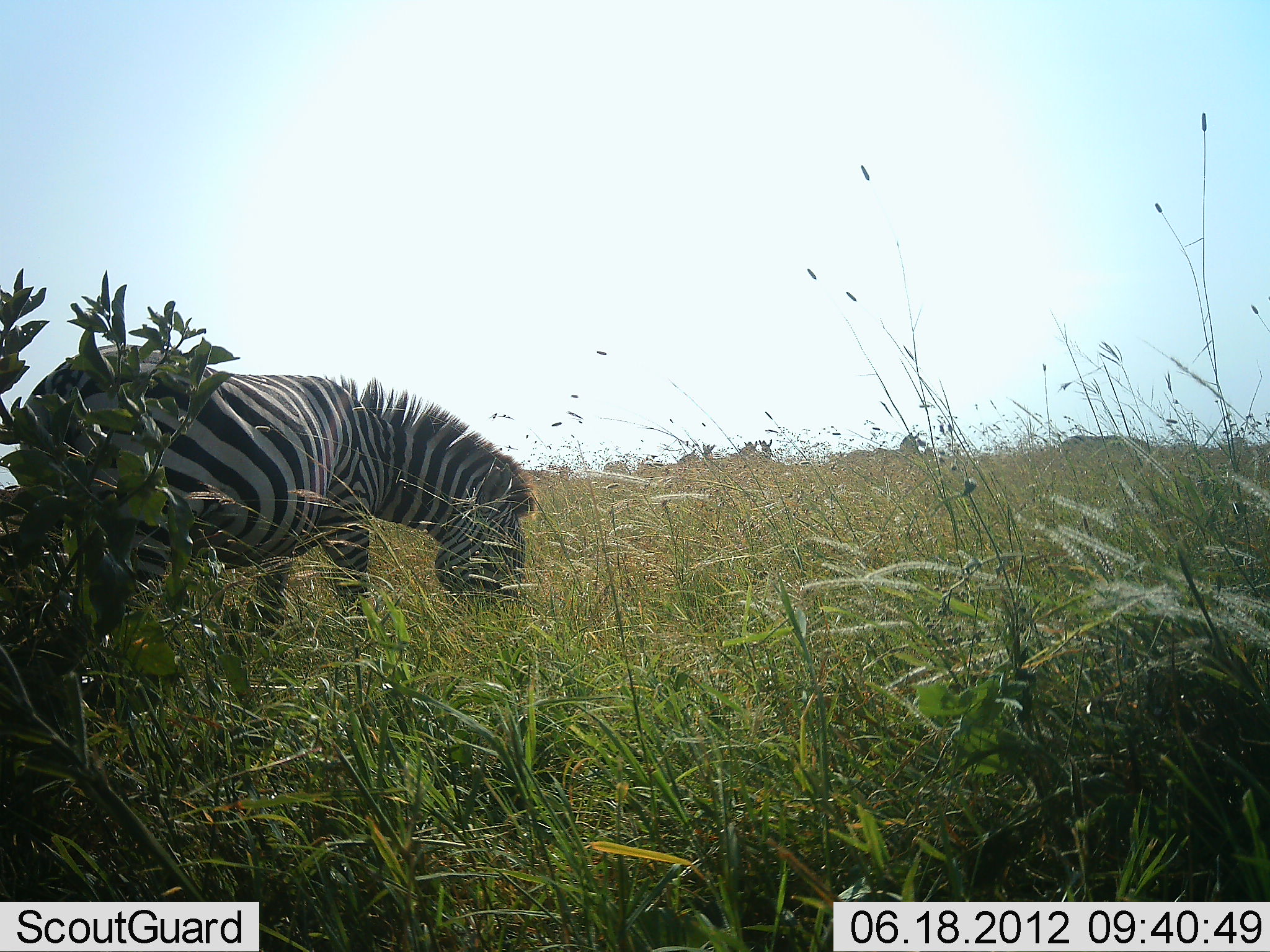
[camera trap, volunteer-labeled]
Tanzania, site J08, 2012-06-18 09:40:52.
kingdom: Animalia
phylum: Chordata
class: Mammalia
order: Perissodactyla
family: Equidae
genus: Equus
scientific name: Equus quagga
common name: plains zebra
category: zebra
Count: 1.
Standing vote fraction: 20%.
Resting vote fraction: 0%.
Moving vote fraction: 0%.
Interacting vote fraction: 0%.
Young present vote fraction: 0%.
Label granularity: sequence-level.